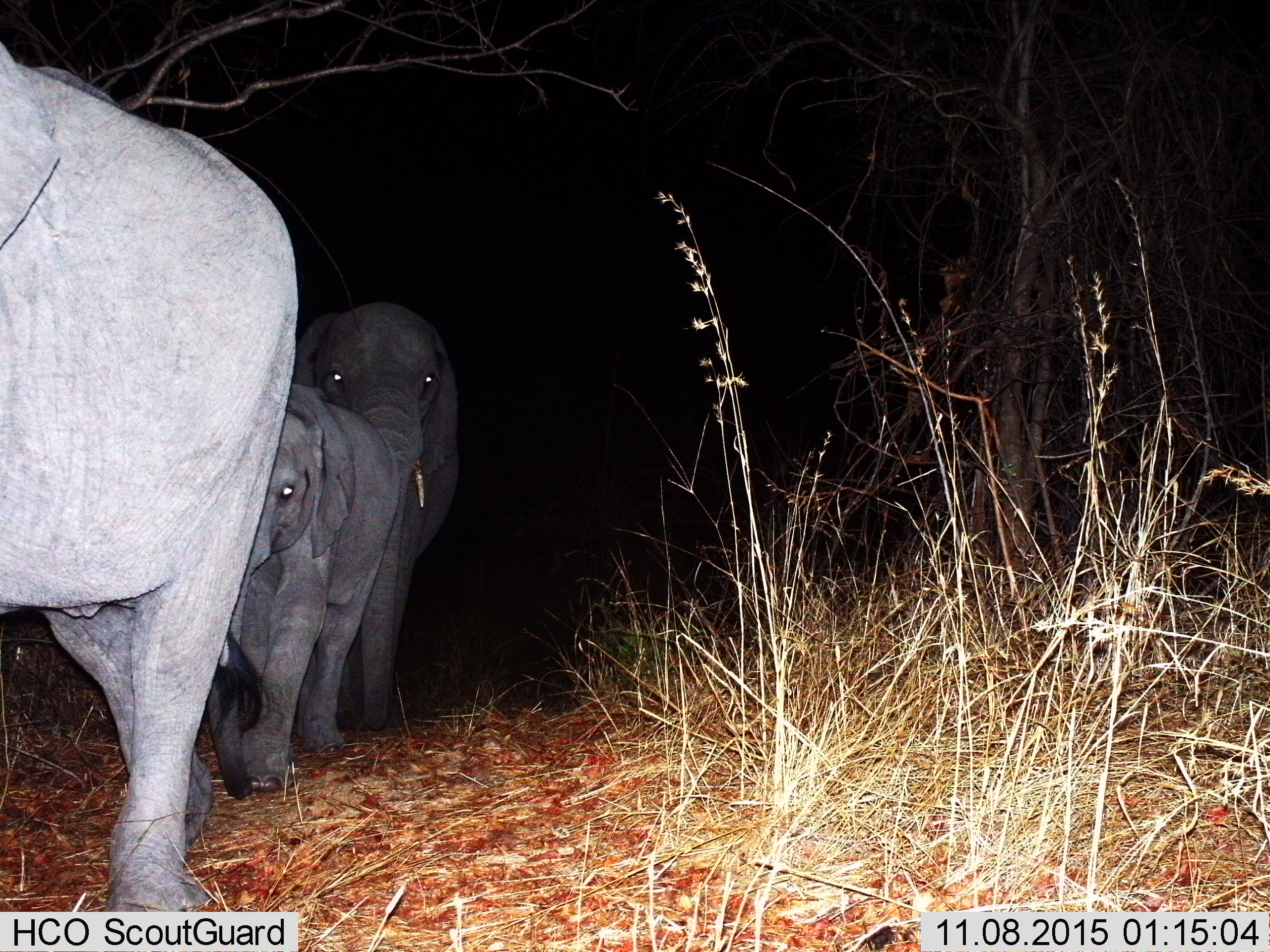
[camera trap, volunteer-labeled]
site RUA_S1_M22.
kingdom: Animalia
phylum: Chordata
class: Mammalia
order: Proboscidea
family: Elephantidae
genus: Loxodonta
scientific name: Loxodonta africana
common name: african bush elephant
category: elephant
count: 3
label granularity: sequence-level